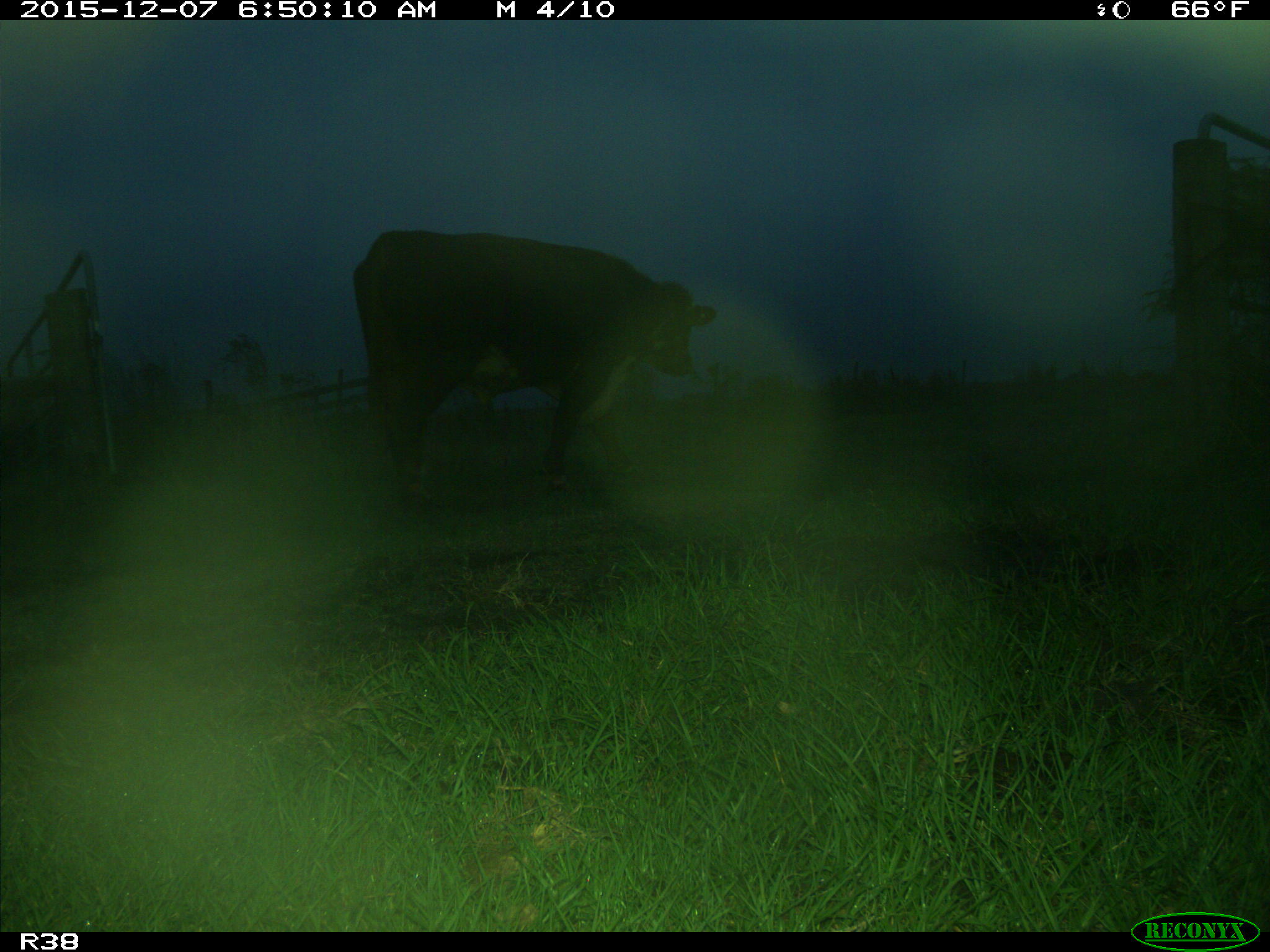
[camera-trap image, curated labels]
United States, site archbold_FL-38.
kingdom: Animalia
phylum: Chordata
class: Mammalia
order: Artiodactyla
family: Bovidae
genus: Bos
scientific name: Bos taurus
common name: domestic cow